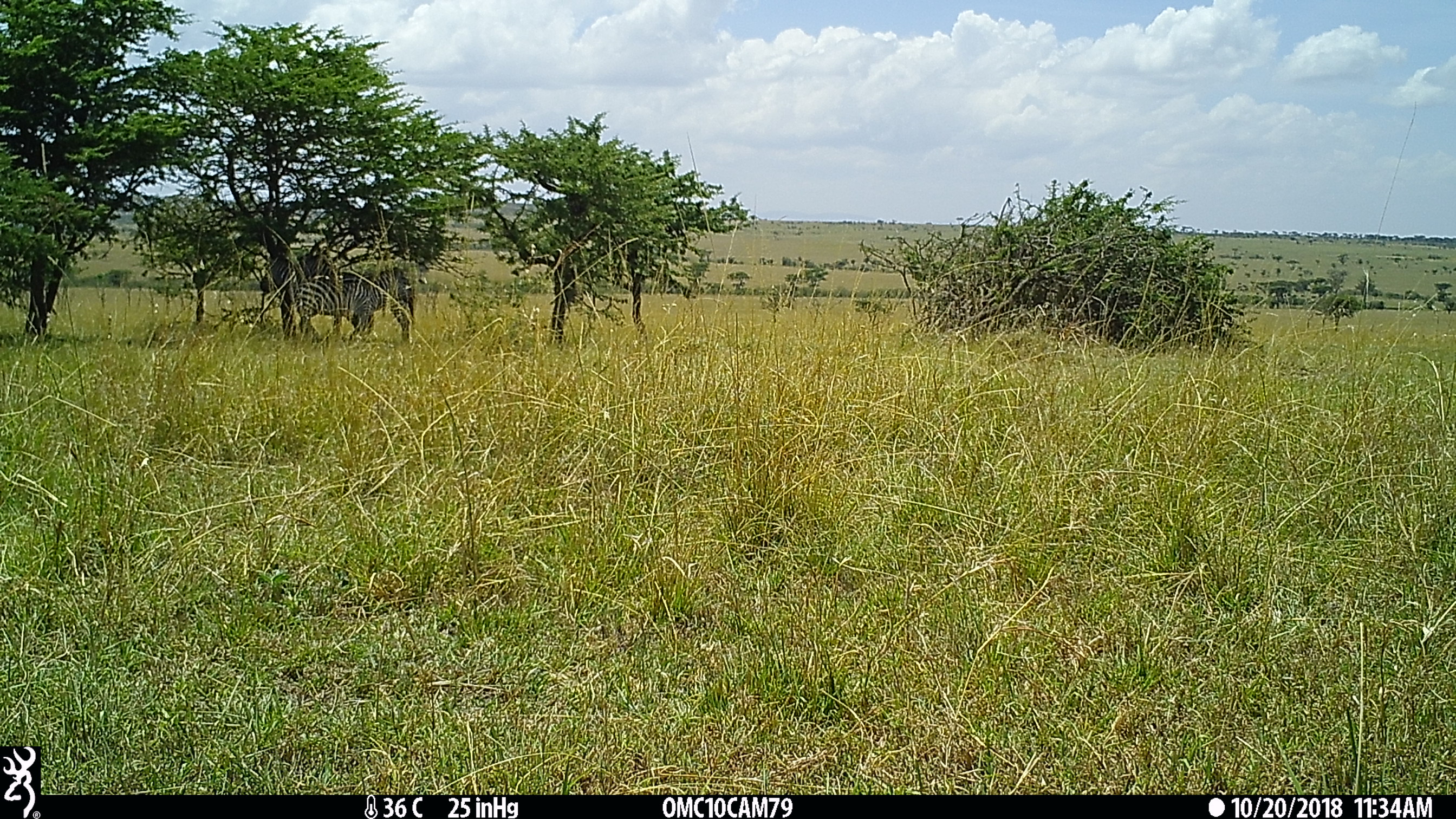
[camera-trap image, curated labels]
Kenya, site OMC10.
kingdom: Animalia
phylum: Chordata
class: Mammalia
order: Perissodactyla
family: Equidae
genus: Equus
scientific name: Equus quagga burchellii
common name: burchell's zebra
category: zebra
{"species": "zebra (burchell's zebra) (Equus quagga burchellii)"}